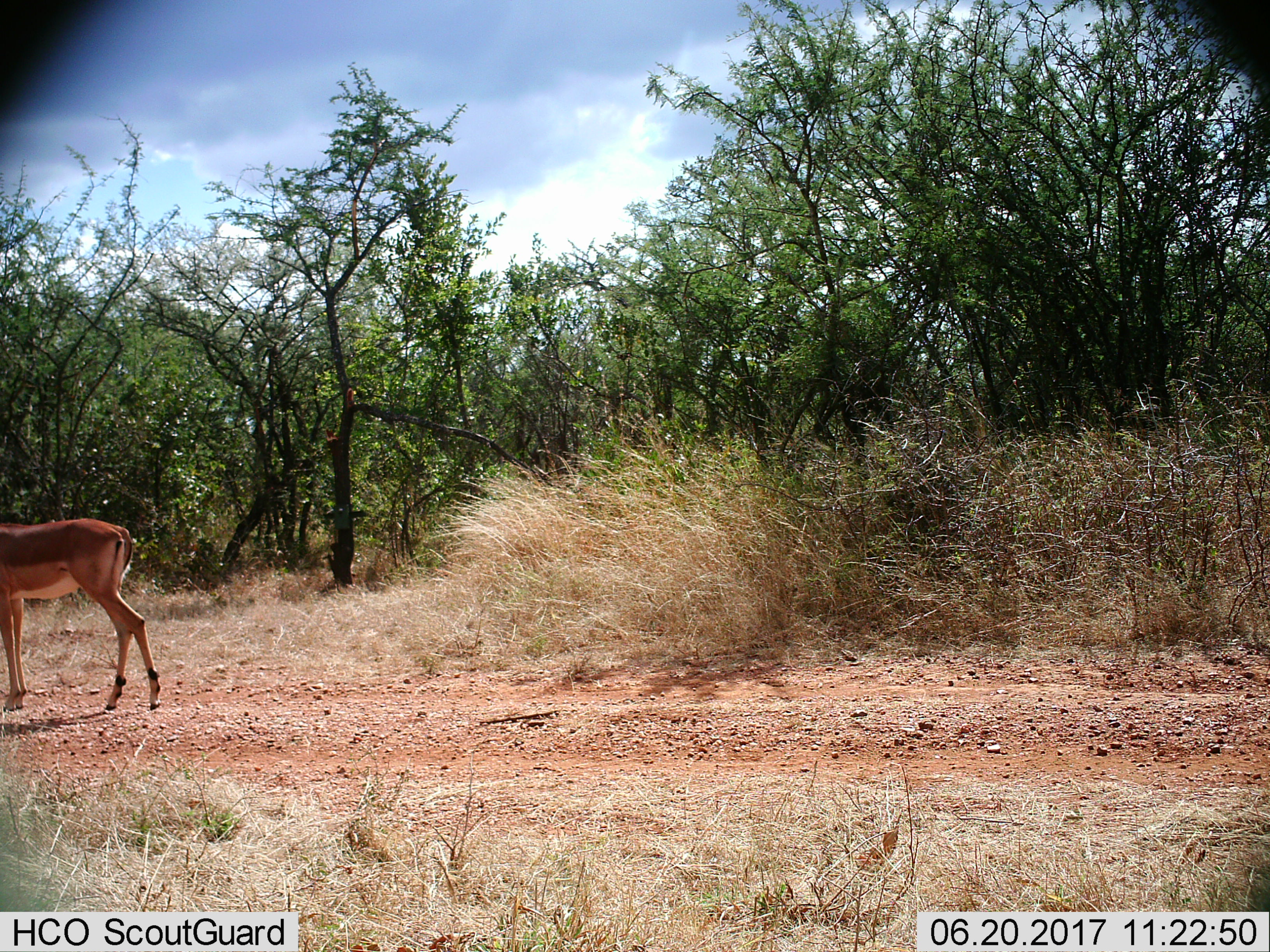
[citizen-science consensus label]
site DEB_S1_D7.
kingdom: Animalia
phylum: Chordata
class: Mammalia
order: Artiodactyla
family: Bovidae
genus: Aepyceros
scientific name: Aepyceros melampus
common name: impala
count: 1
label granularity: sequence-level